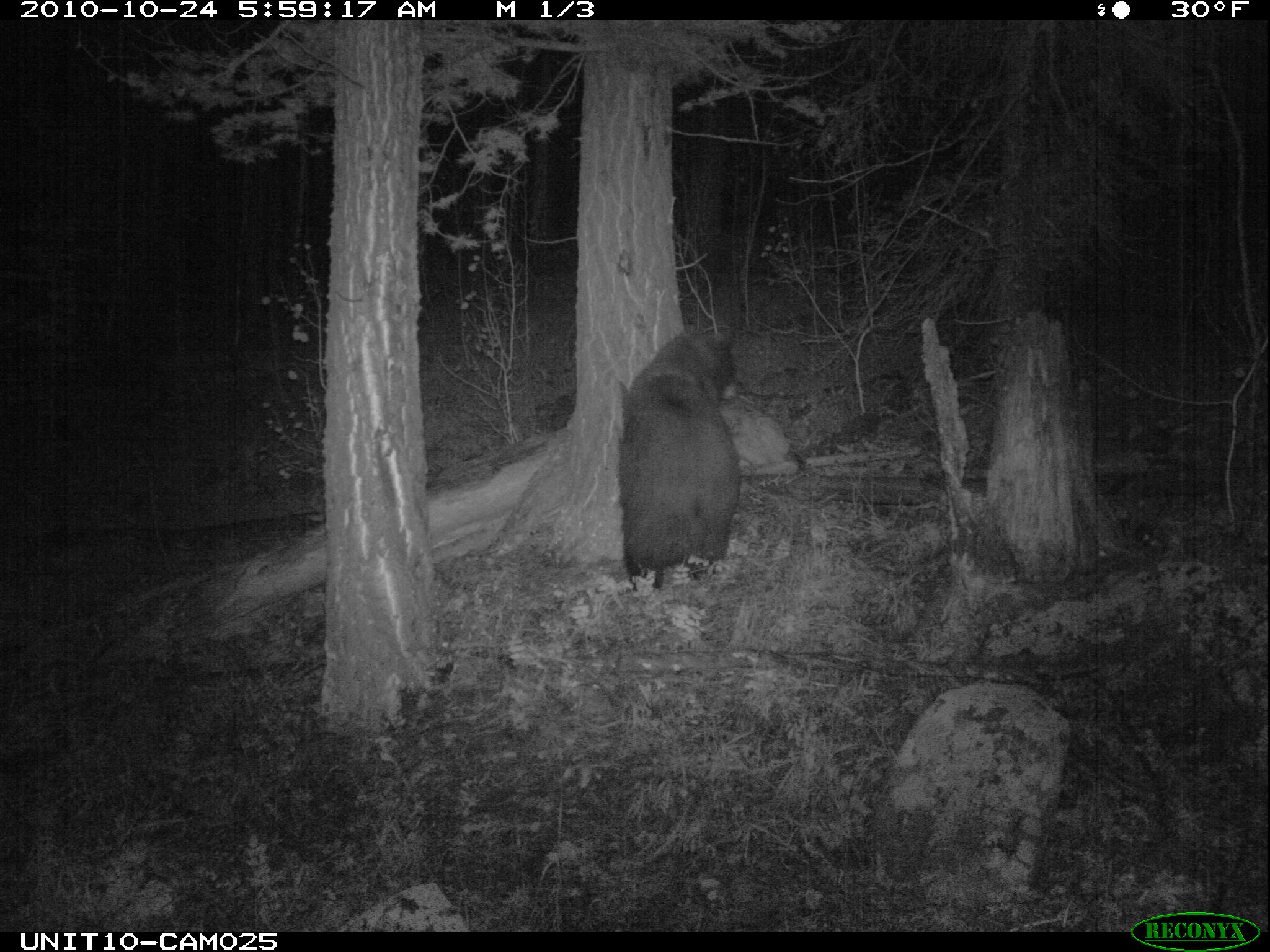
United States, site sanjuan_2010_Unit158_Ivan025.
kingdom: Animalia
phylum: Chordata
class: Mammalia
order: Carnivora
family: Ursidae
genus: Ursus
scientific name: Ursus americanus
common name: american black bear